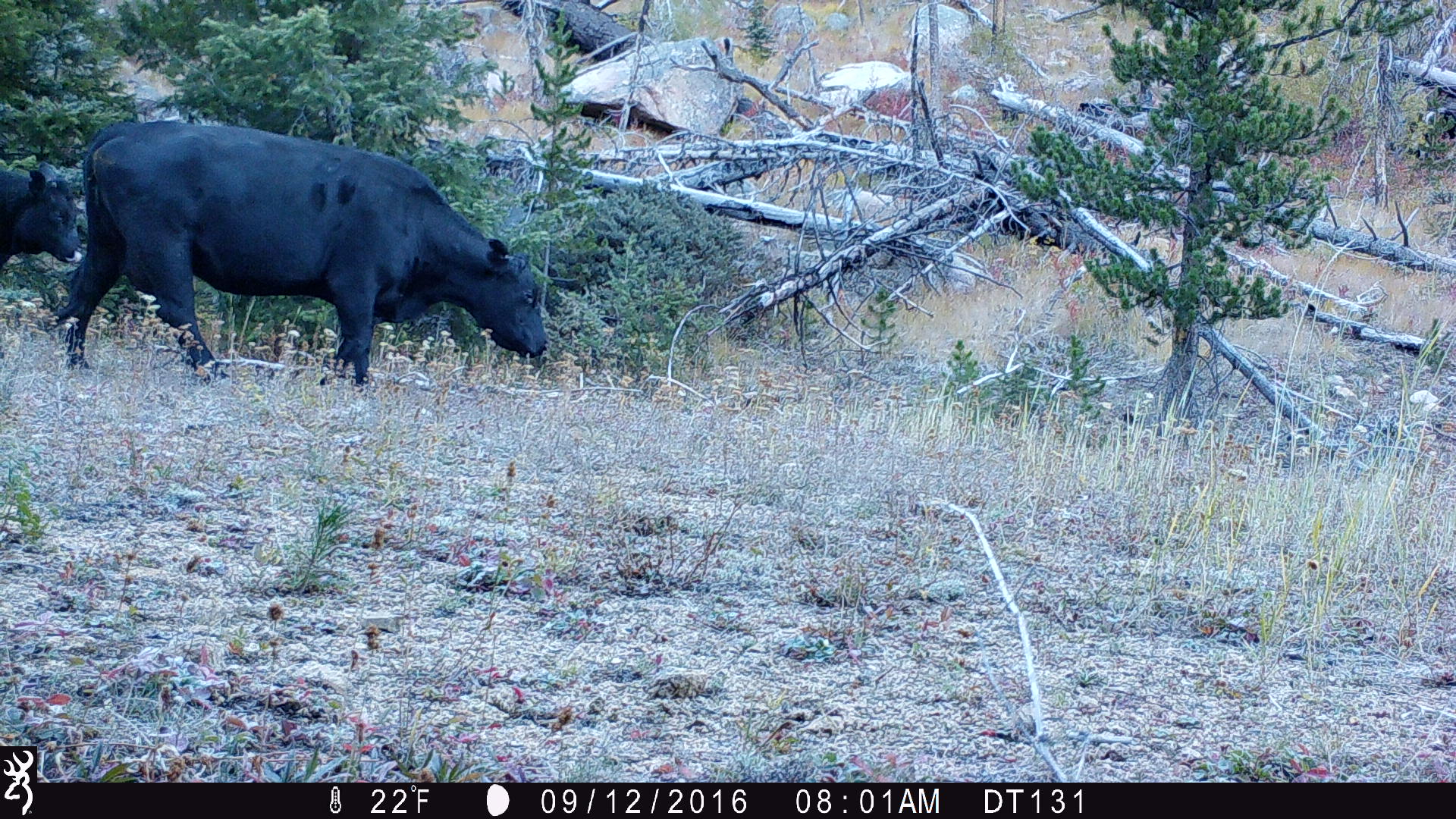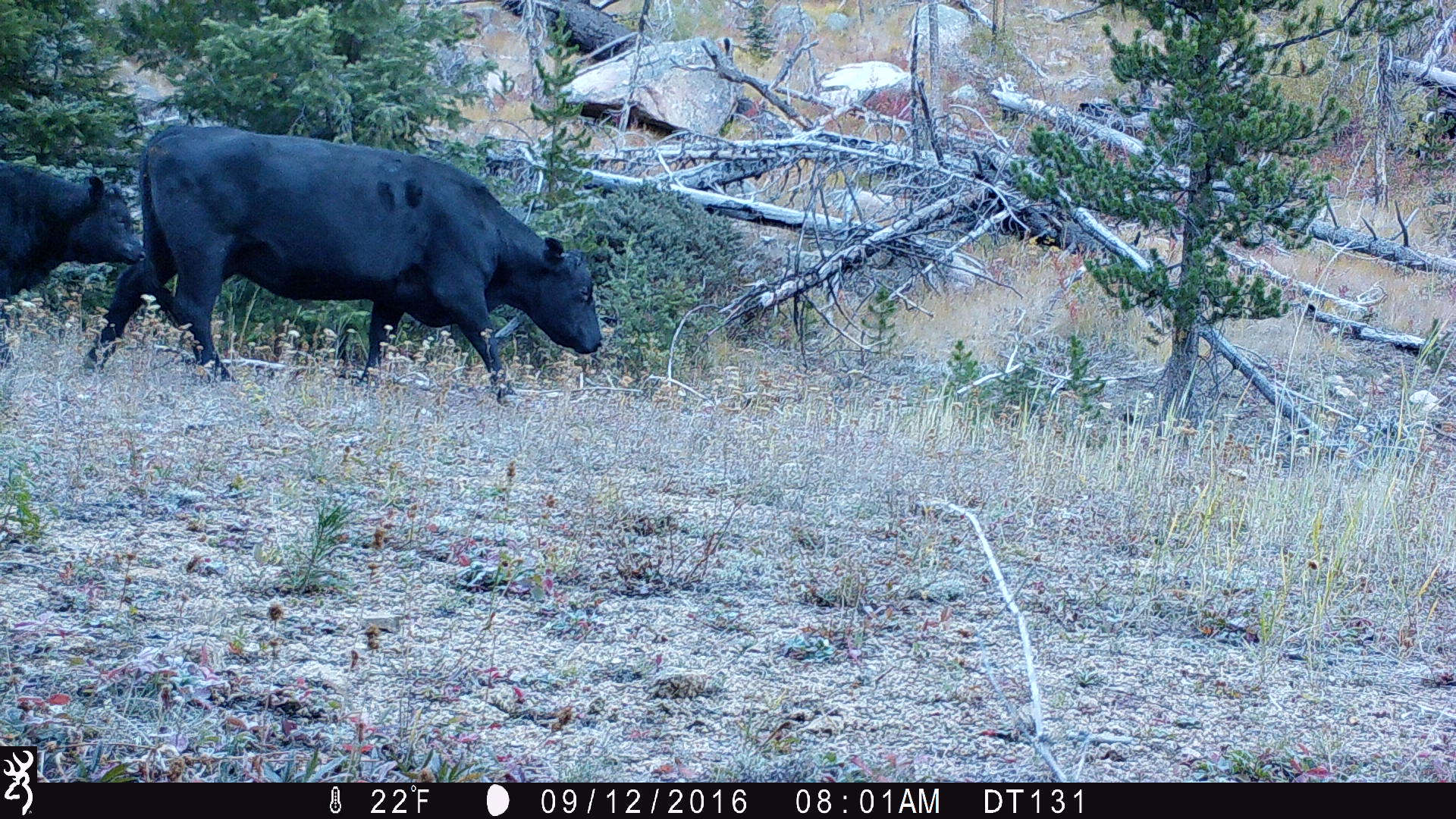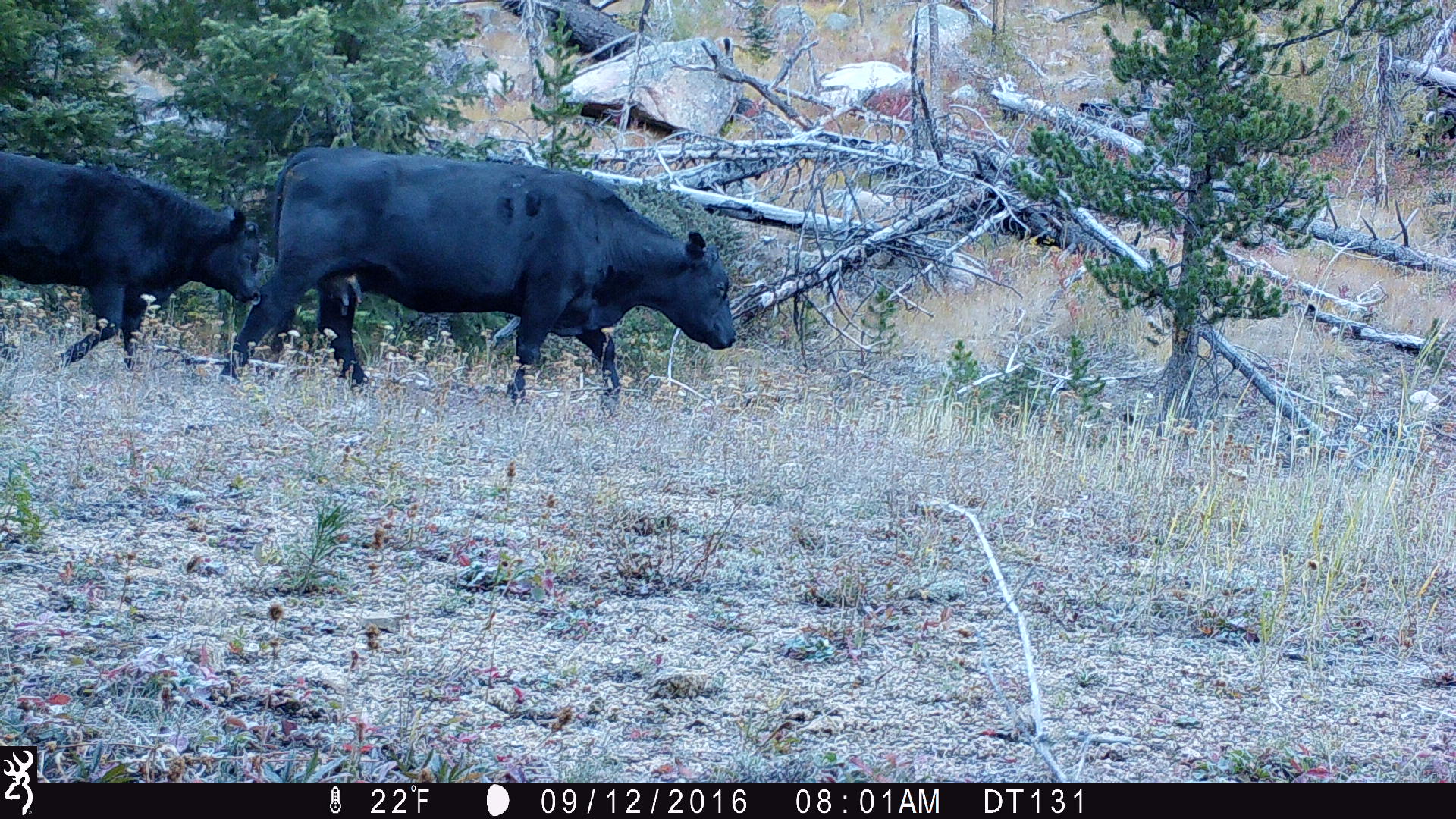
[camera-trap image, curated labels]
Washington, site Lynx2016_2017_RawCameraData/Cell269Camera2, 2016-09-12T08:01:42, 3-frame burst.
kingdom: Animalia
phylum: Chordata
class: Mammalia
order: Artiodactyla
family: Bovidae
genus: Bos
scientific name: Bos taurus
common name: domestic cattle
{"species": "domestic cattle (Bos taurus)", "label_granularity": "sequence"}